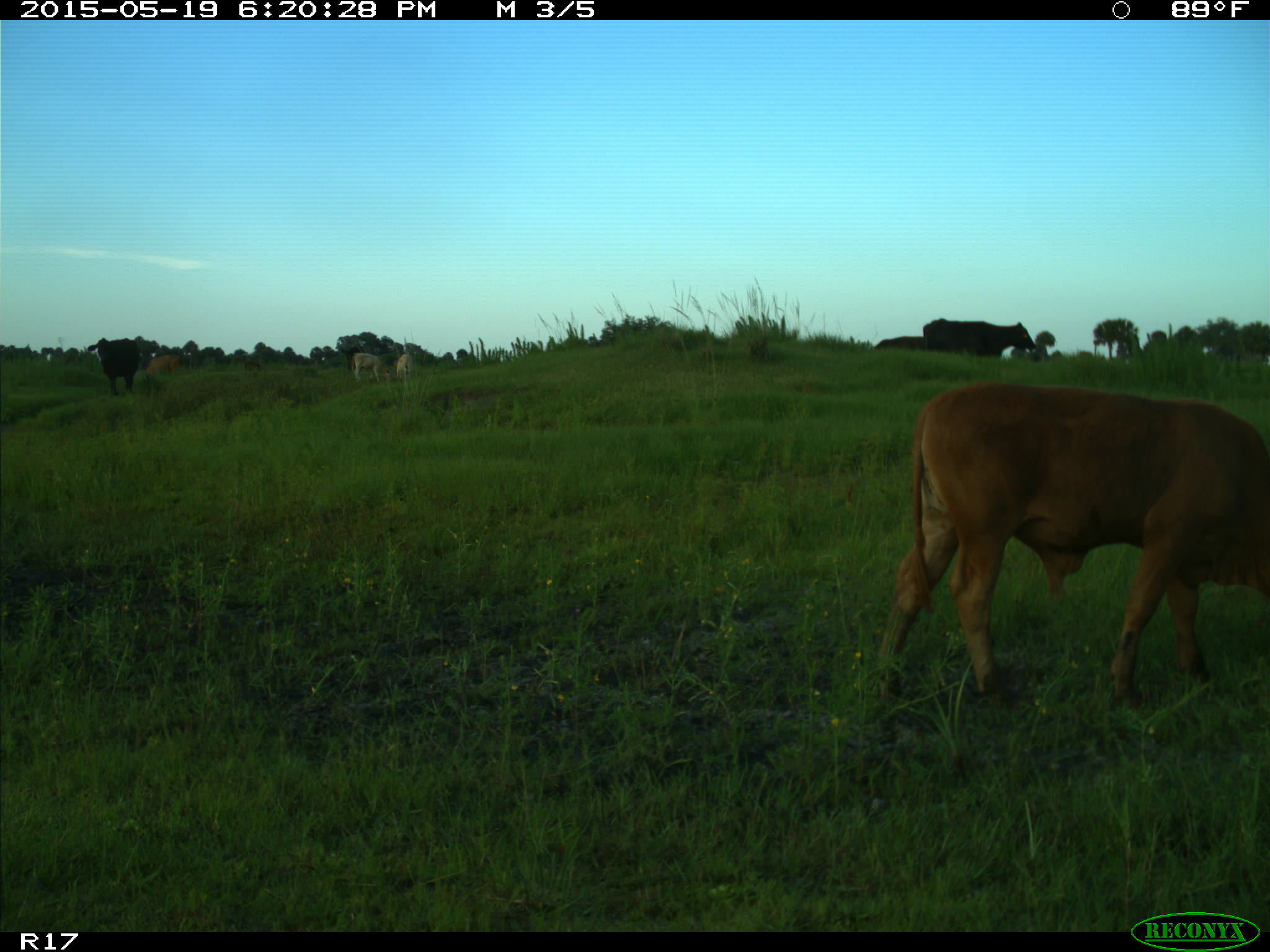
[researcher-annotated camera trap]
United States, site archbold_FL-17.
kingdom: Animalia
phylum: Chordata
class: Mammalia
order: Artiodactyla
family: Bovidae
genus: Bos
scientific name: Bos taurus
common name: domestic cow